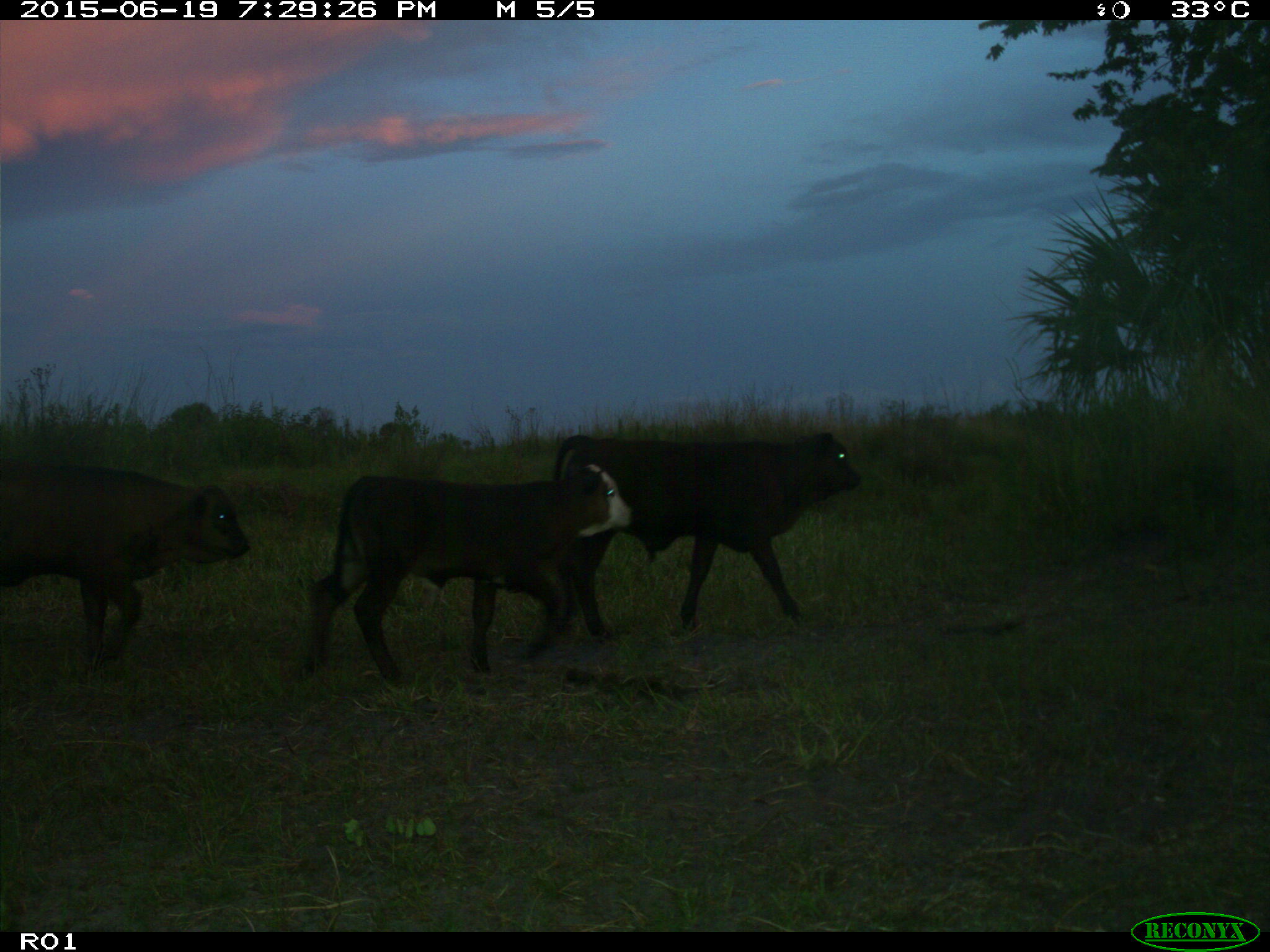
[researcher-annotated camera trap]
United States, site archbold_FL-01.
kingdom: Animalia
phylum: Chordata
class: Mammalia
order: Artiodactyla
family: Bovidae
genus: Bos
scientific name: Bos taurus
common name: domestic cow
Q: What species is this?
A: Bos taurus (domestic cow).